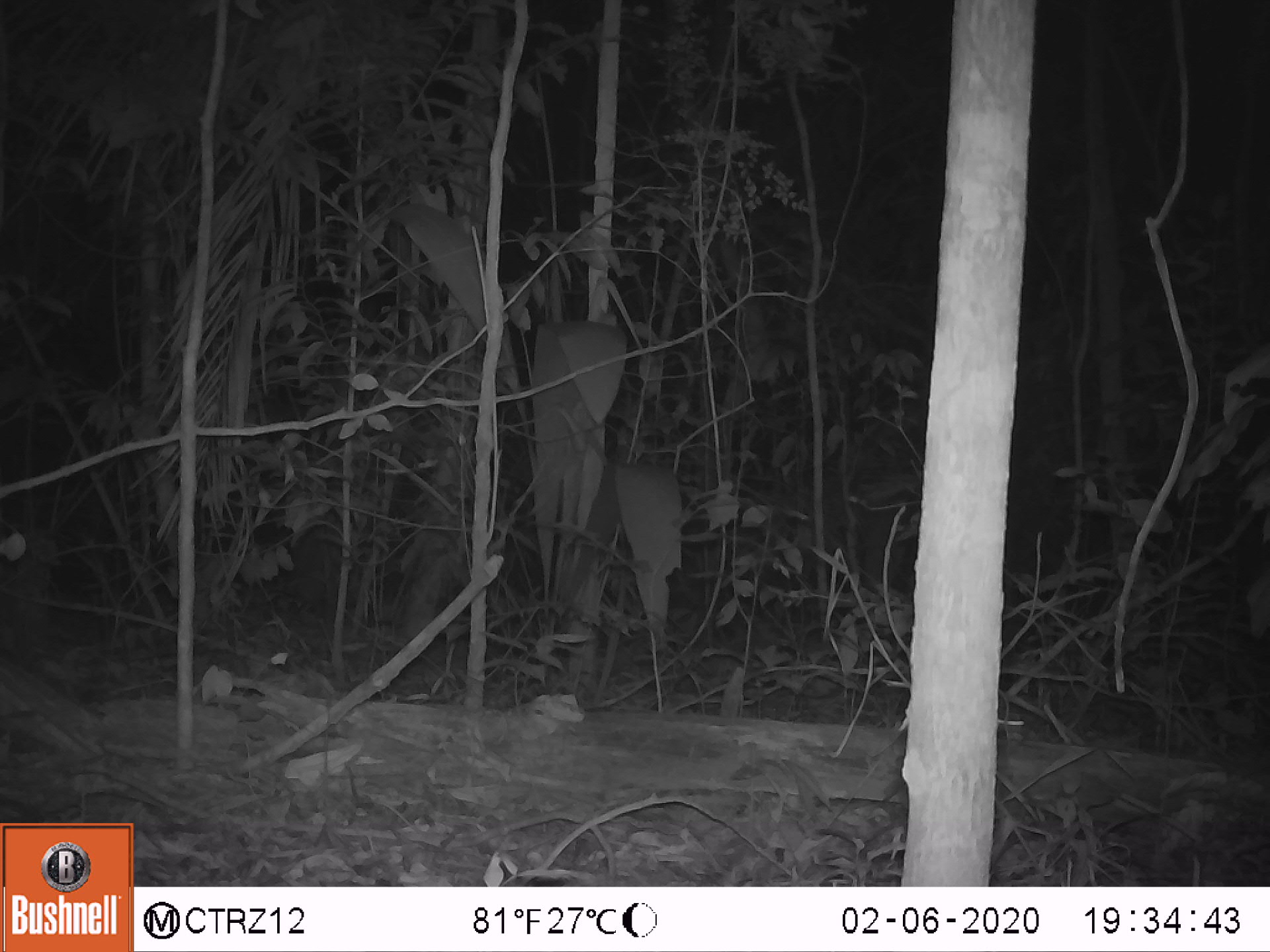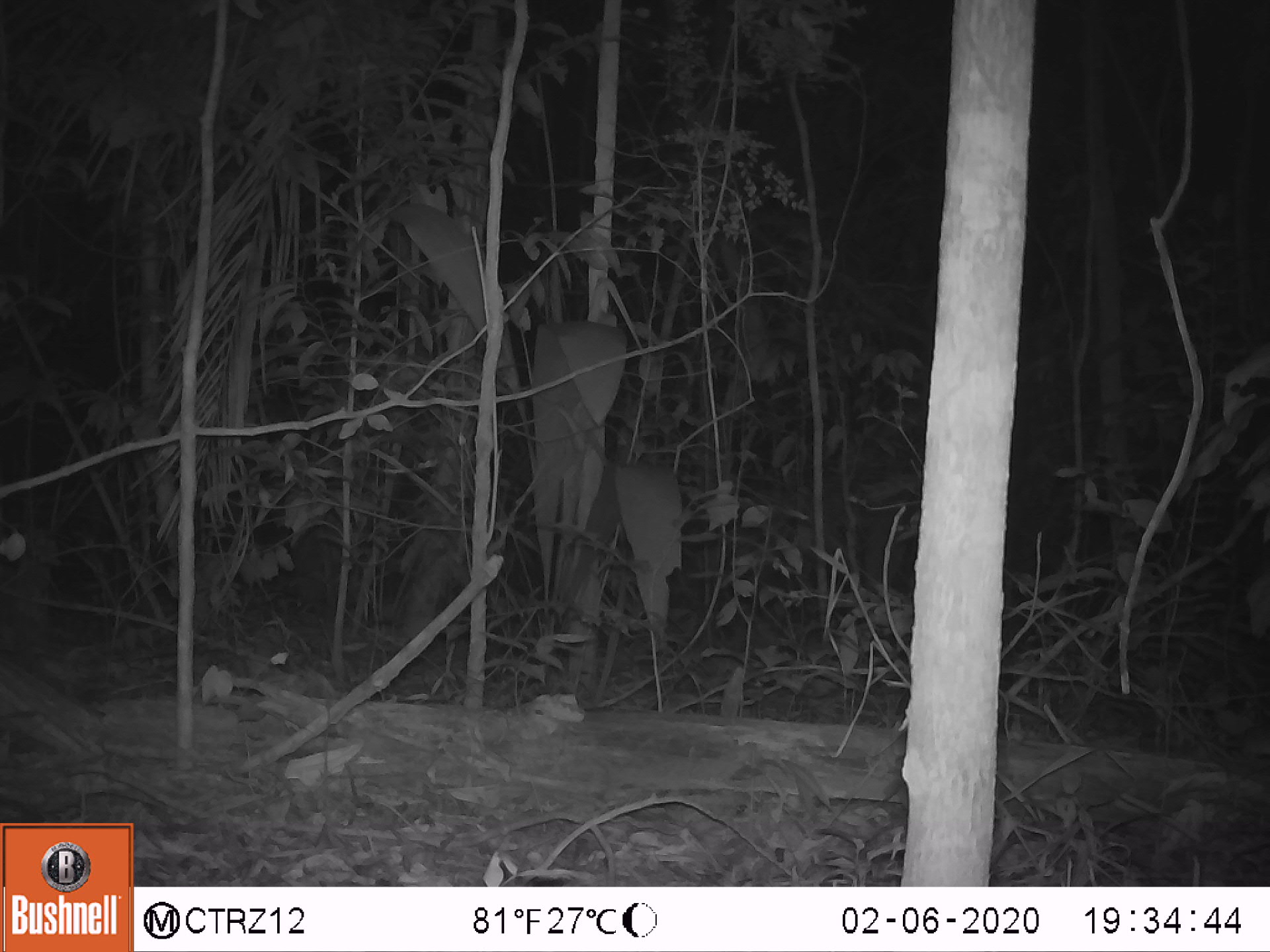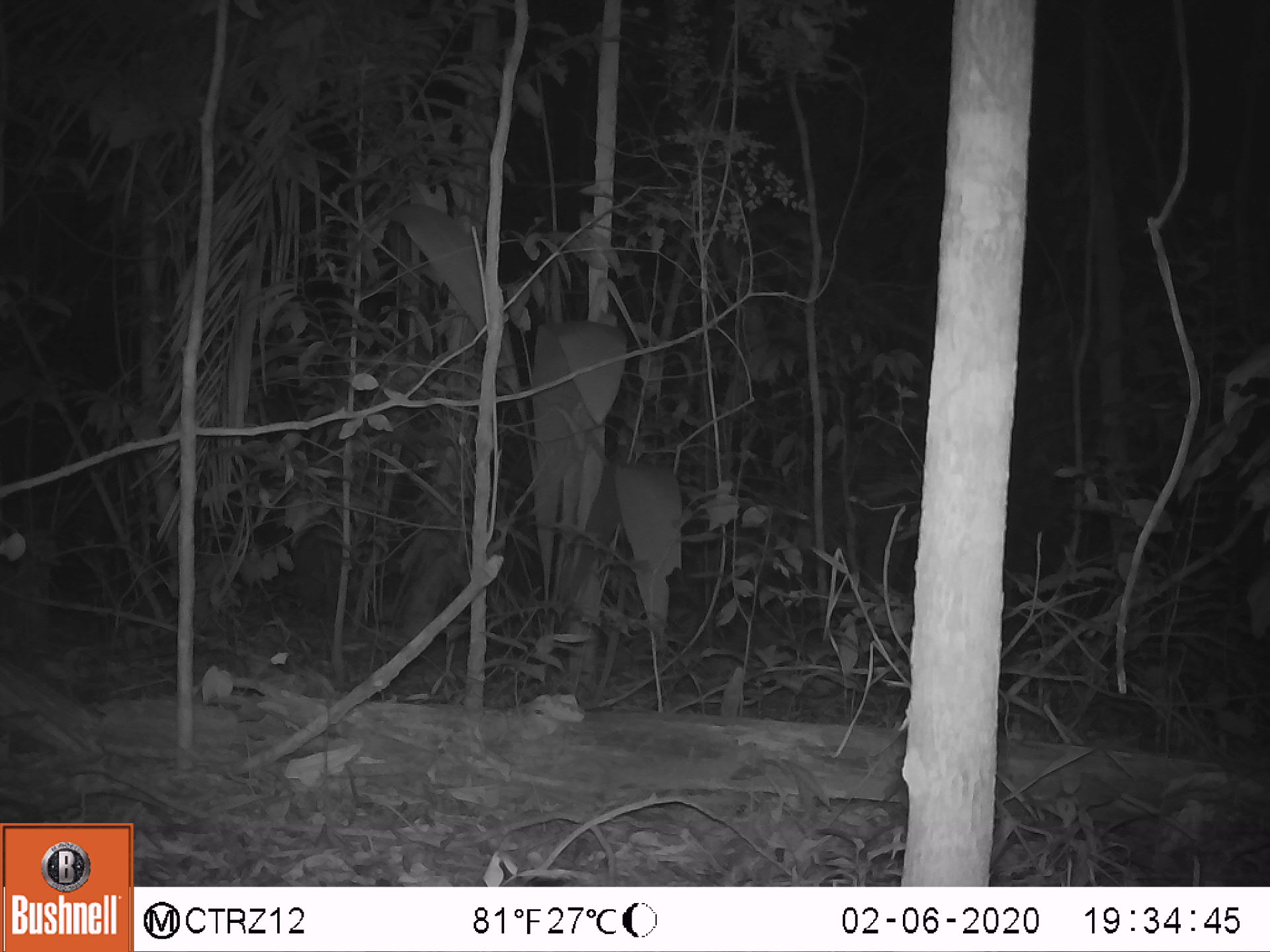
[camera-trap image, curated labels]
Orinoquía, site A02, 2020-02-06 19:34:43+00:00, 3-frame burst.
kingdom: Animalia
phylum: Chordata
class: Mammalia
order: Rodentia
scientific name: Rodentia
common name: rodent